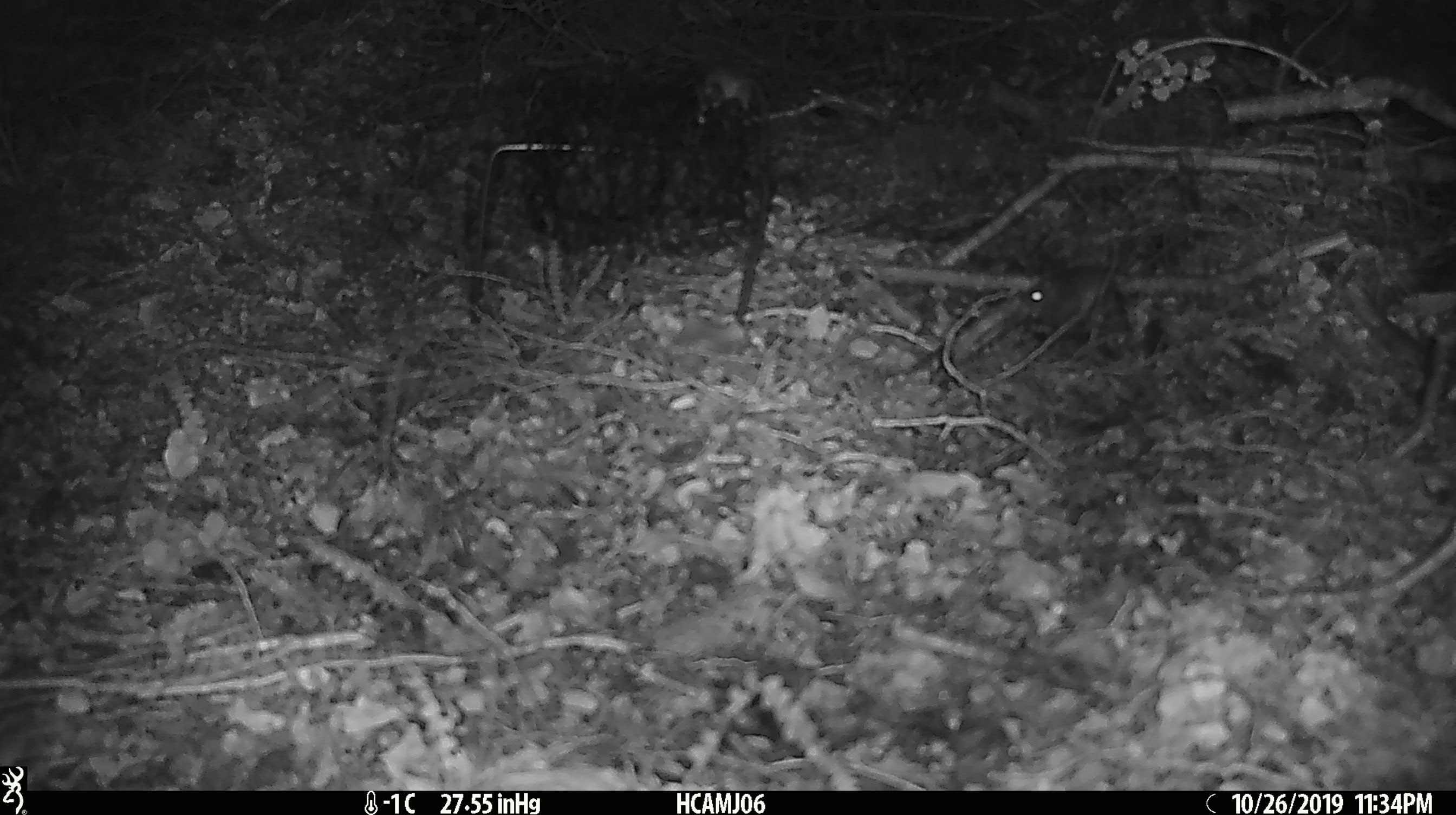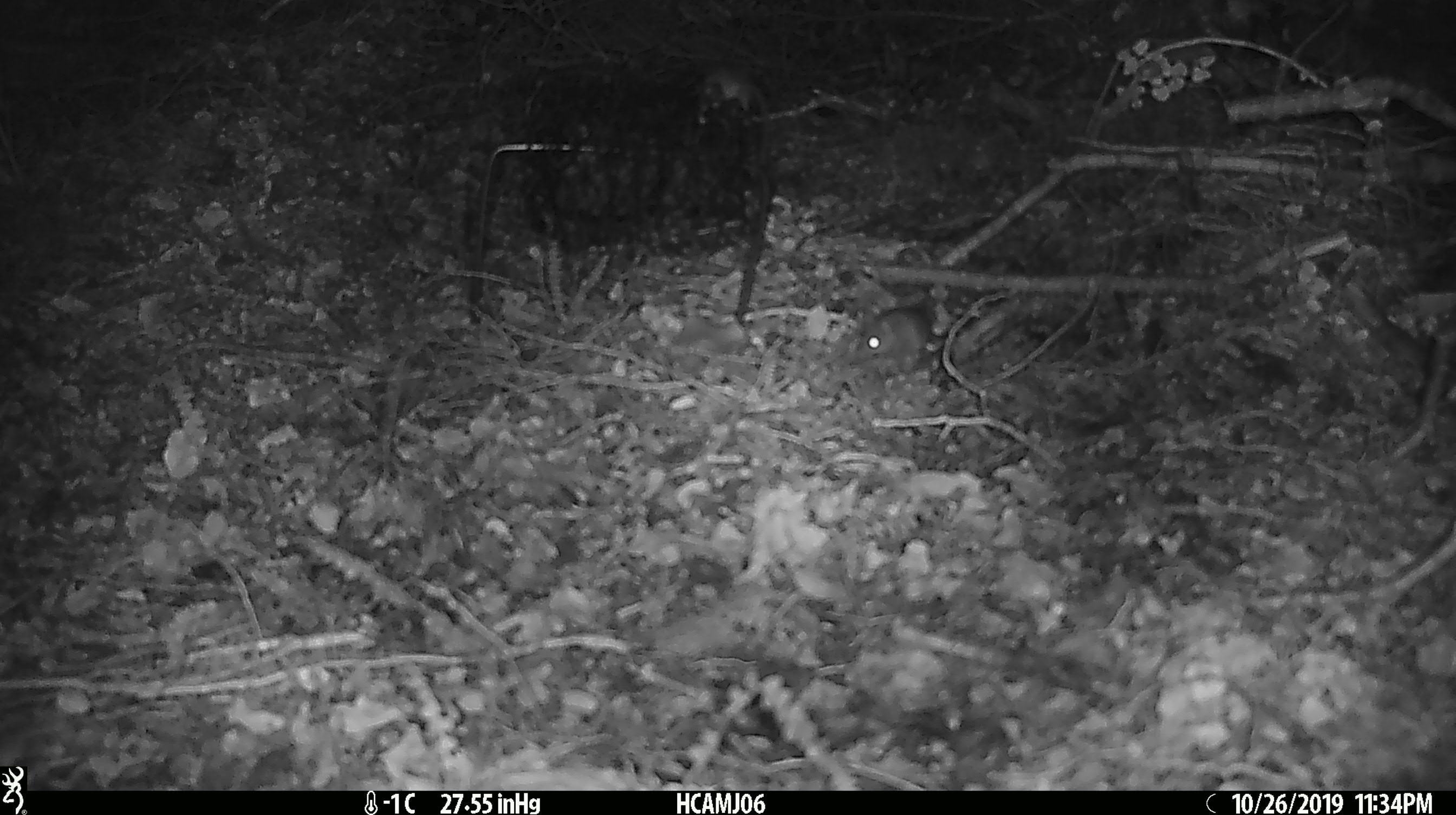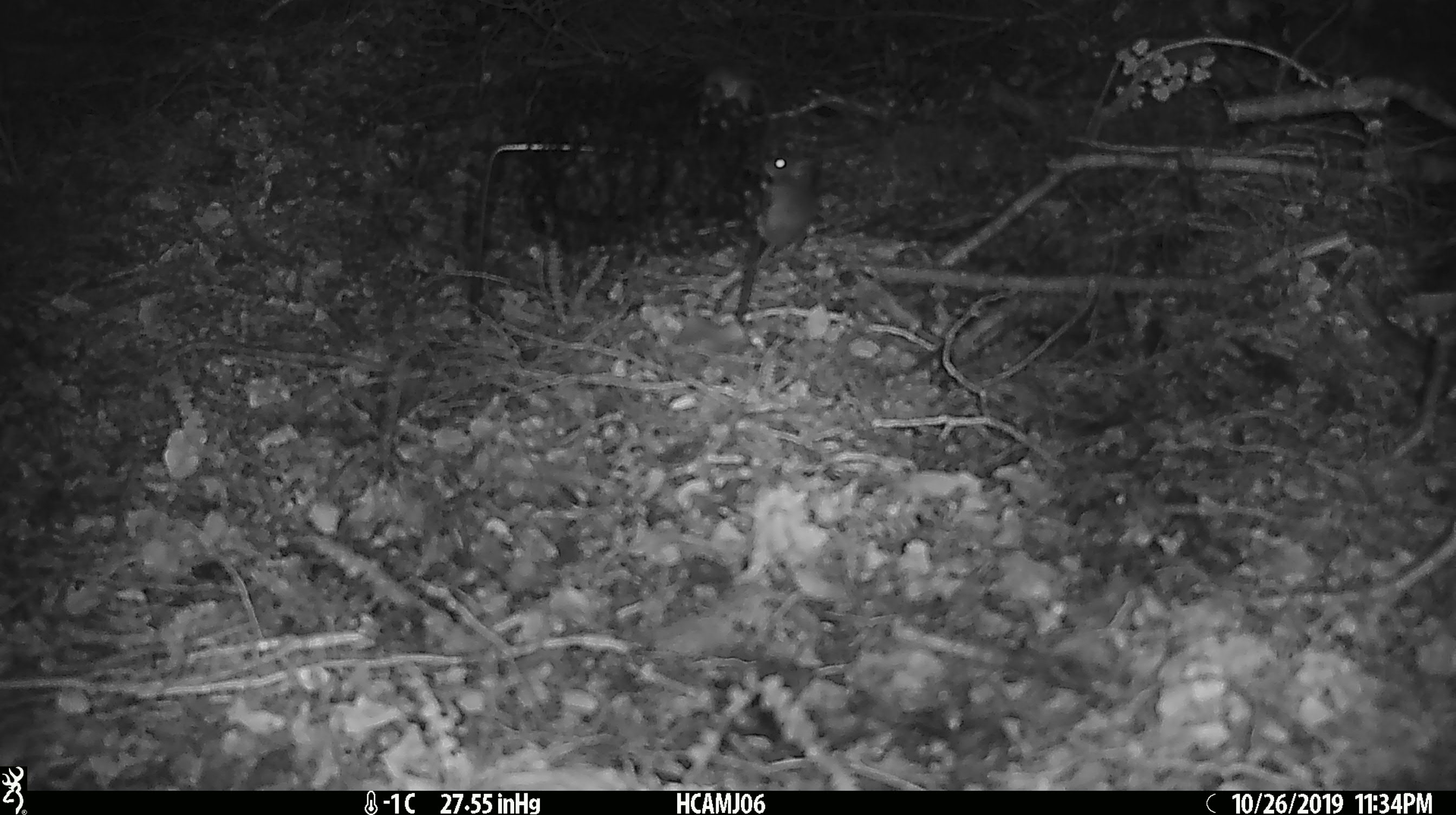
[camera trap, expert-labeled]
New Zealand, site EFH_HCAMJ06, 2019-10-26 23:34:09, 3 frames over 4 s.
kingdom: Animalia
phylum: Chordata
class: Mammalia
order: Rodentia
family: Muridae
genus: Mus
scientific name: Mus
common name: mouse